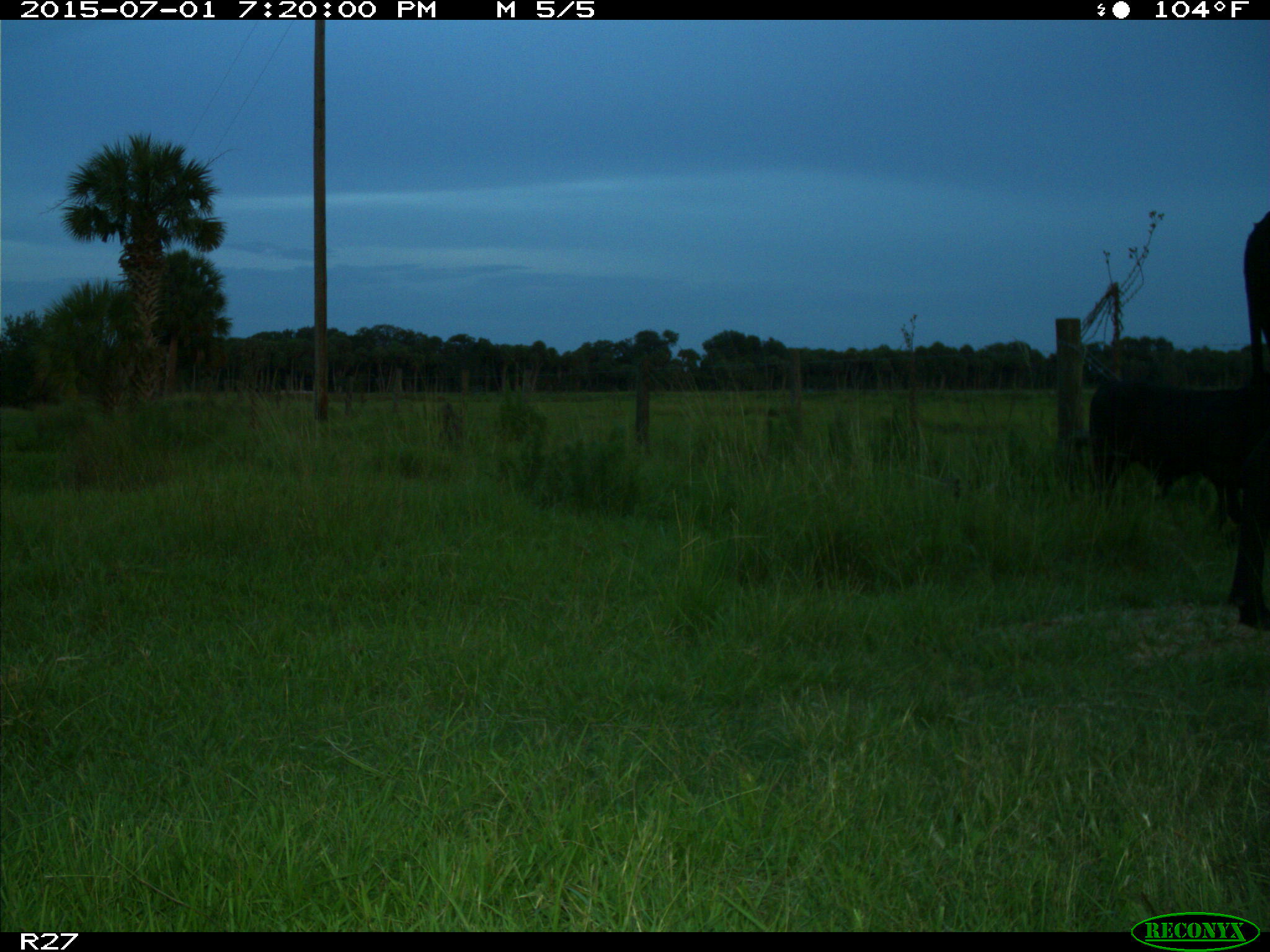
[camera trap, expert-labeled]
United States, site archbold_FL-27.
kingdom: Animalia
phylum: Chordata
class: Mammalia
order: Artiodactyla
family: Bovidae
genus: Bos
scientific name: Bos taurus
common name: domestic cow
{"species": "Bos taurus (domestic cow)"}